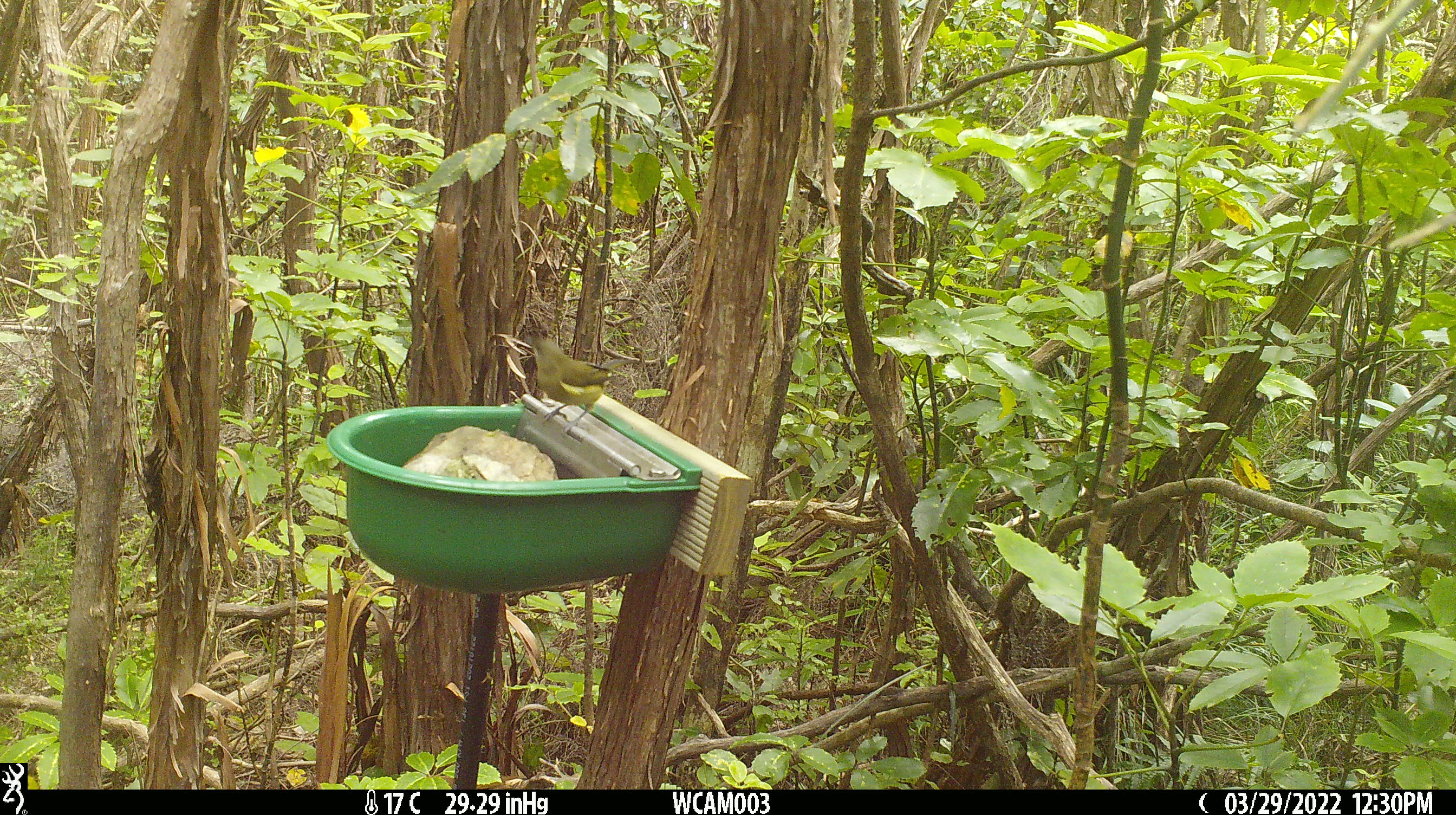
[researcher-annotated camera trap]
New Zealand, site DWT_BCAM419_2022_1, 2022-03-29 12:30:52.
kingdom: Animalia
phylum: Chordata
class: Aves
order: Passeriformes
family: Meliphagidae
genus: Anthornis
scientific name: Anthornis melanura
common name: new zealand bellbird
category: bellbird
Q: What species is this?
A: Bellbird (new zealand bellbird) (Anthornis melanura).